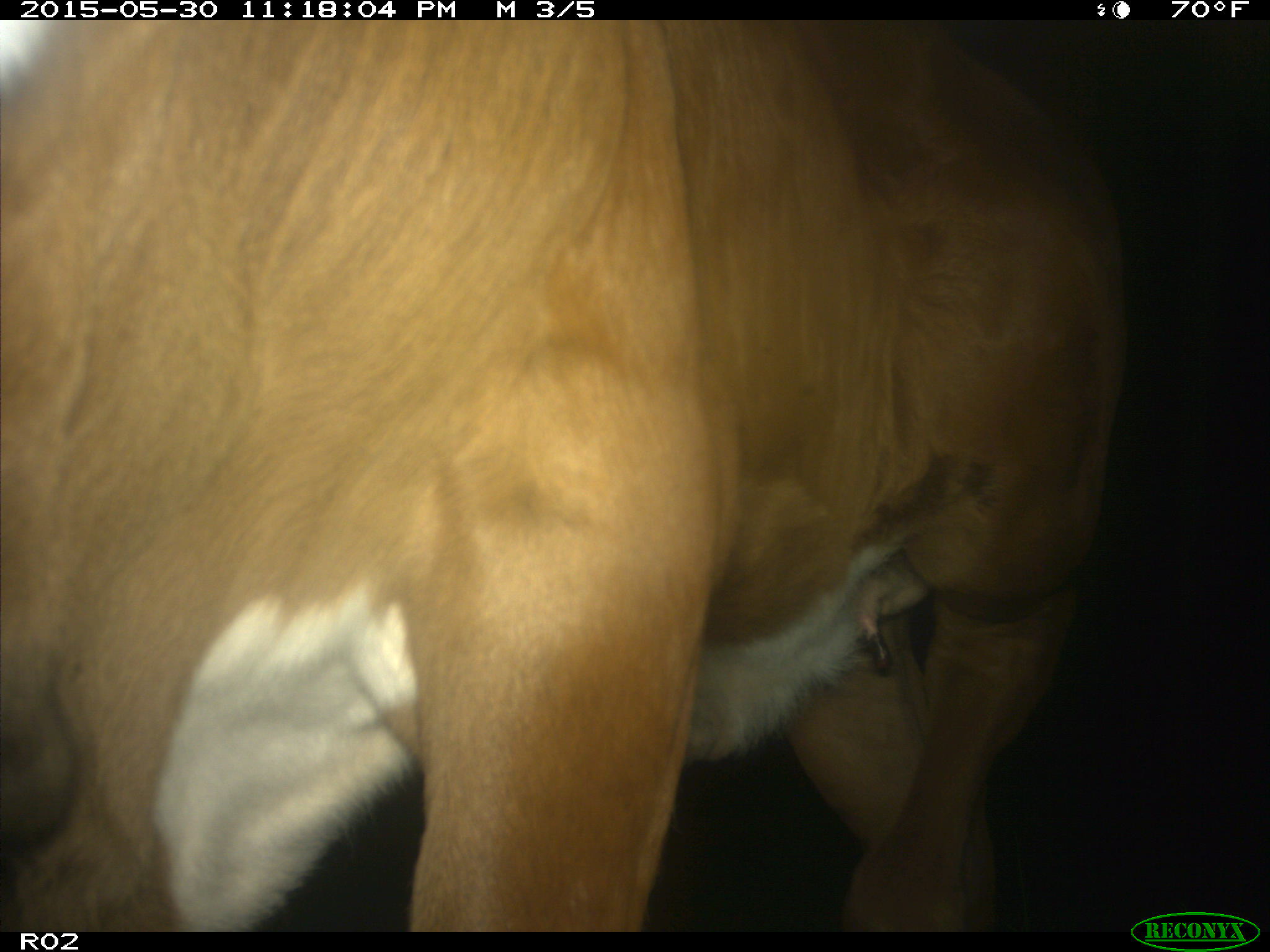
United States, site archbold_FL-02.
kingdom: Animalia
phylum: Chordata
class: Mammalia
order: Artiodactyla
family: Bovidae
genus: Bos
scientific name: Bos taurus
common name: domestic cow